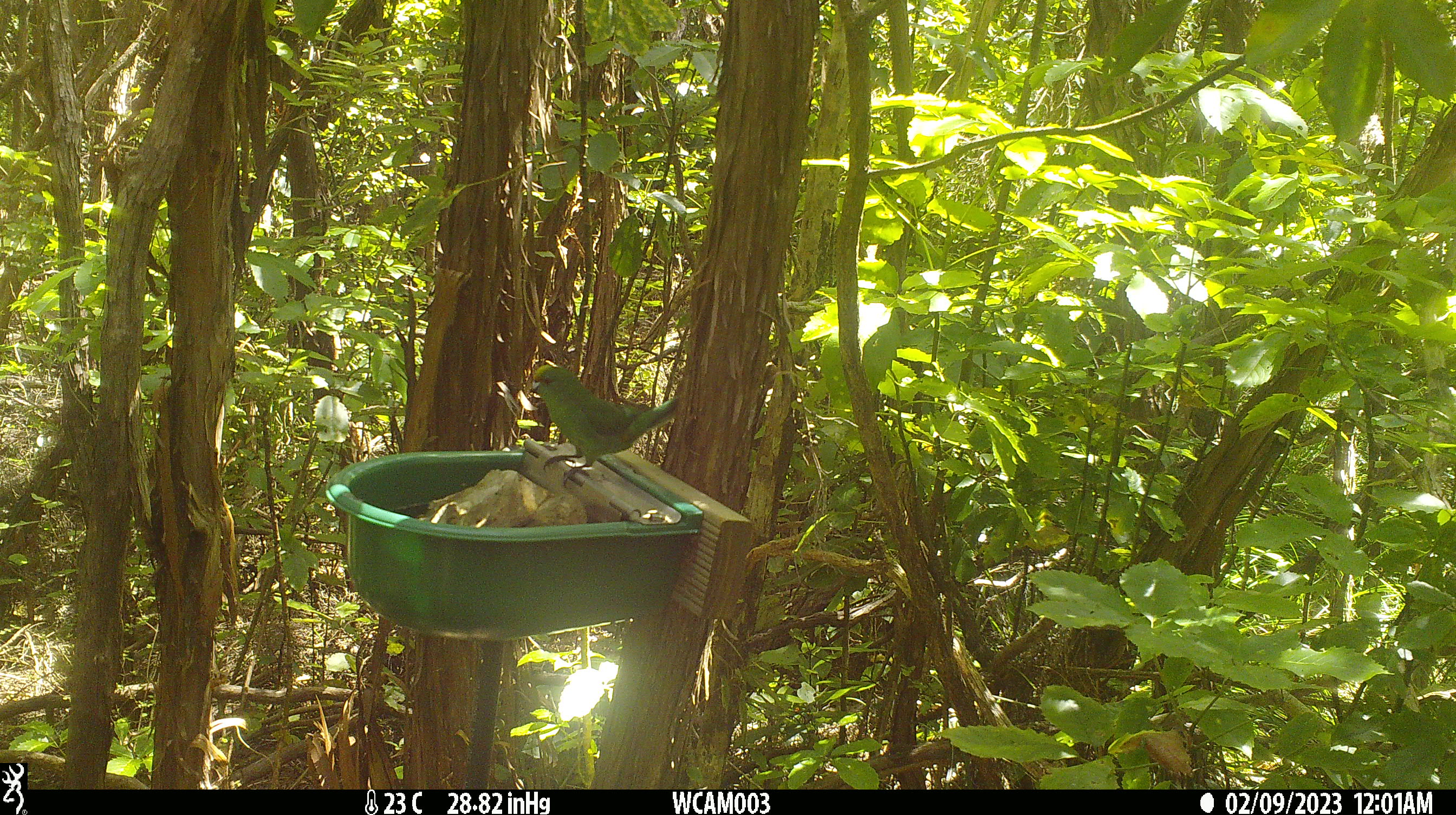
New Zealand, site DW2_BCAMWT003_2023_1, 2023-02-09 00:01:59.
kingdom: Animalia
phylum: Chordata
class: Aves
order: Psittaciformes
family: Psittaculidae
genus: Cyanoramphus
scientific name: Cyanoramphus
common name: parakeet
Parakeet (Cyanoramphus).